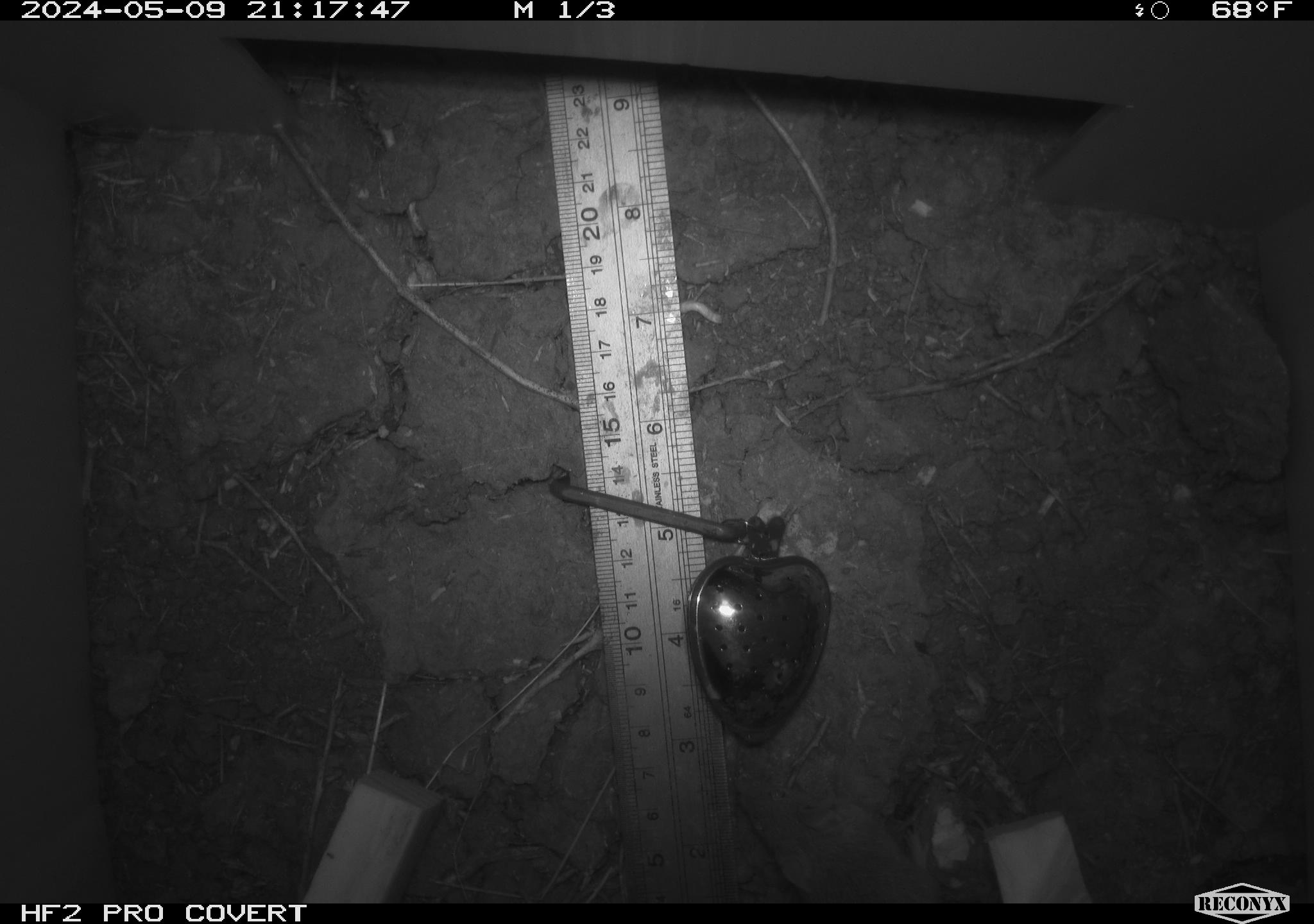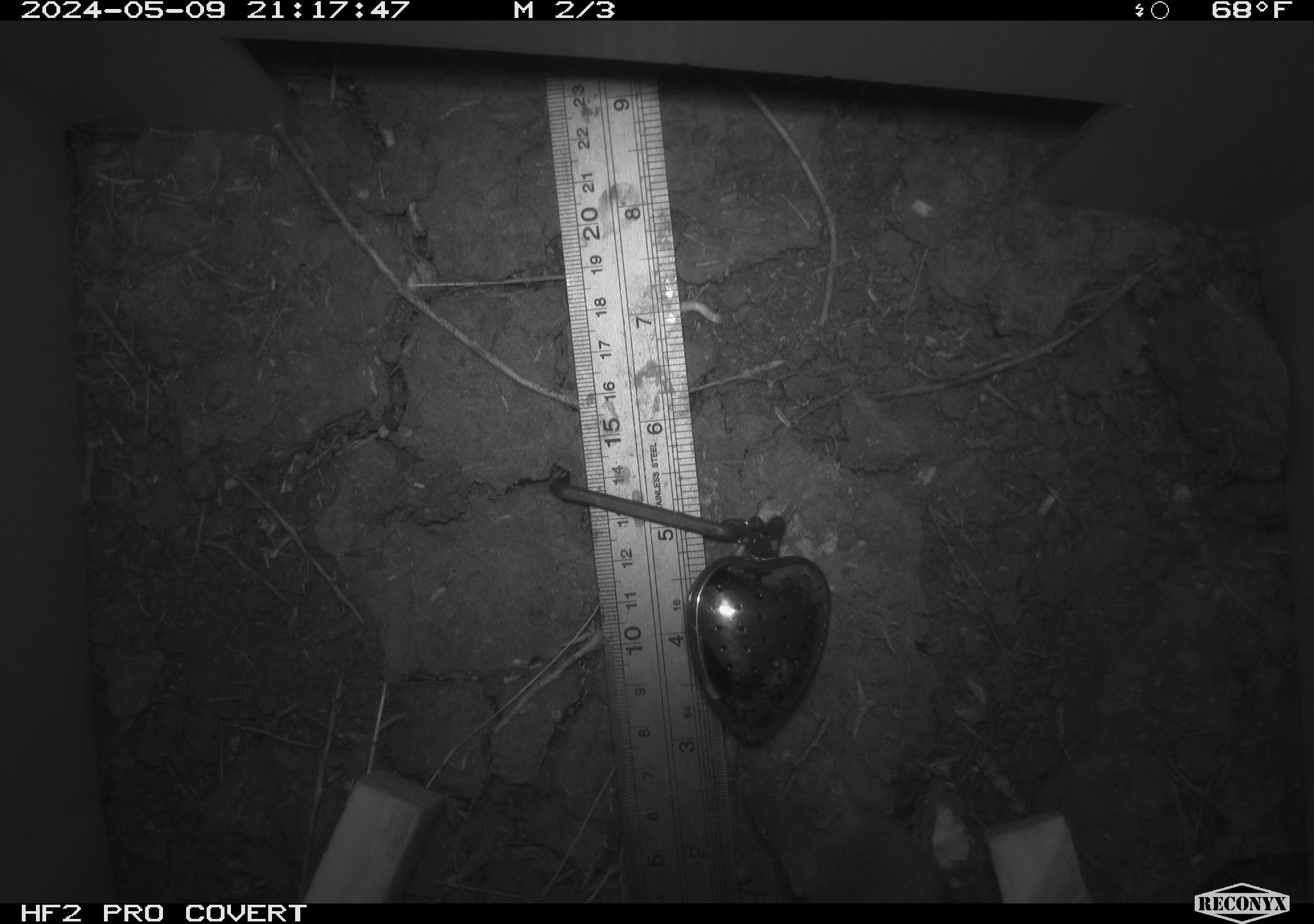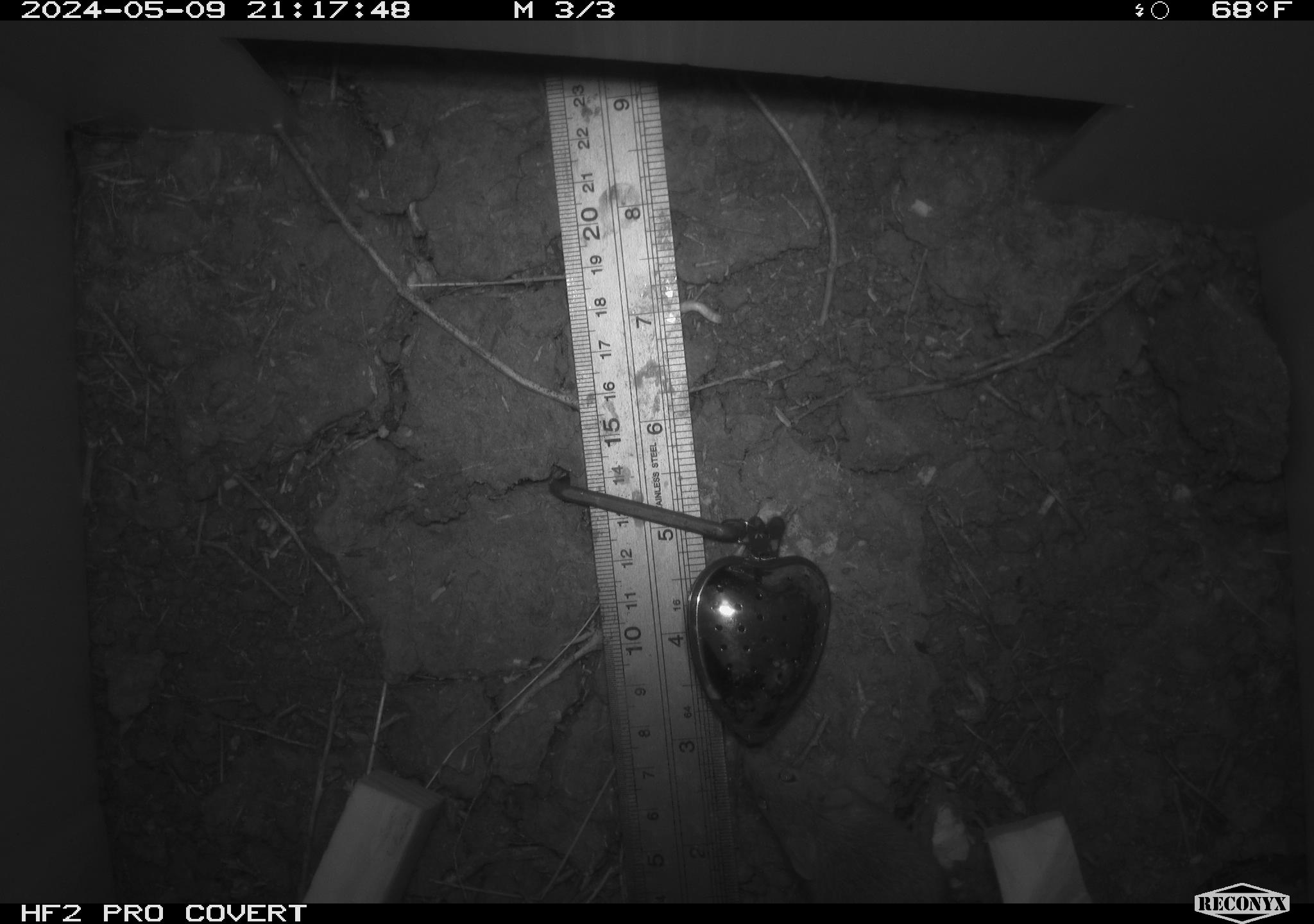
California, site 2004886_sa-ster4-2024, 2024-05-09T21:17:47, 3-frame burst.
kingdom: Animalia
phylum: Chordata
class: Mammalia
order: Rodentia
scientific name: Rodentia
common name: mouse species